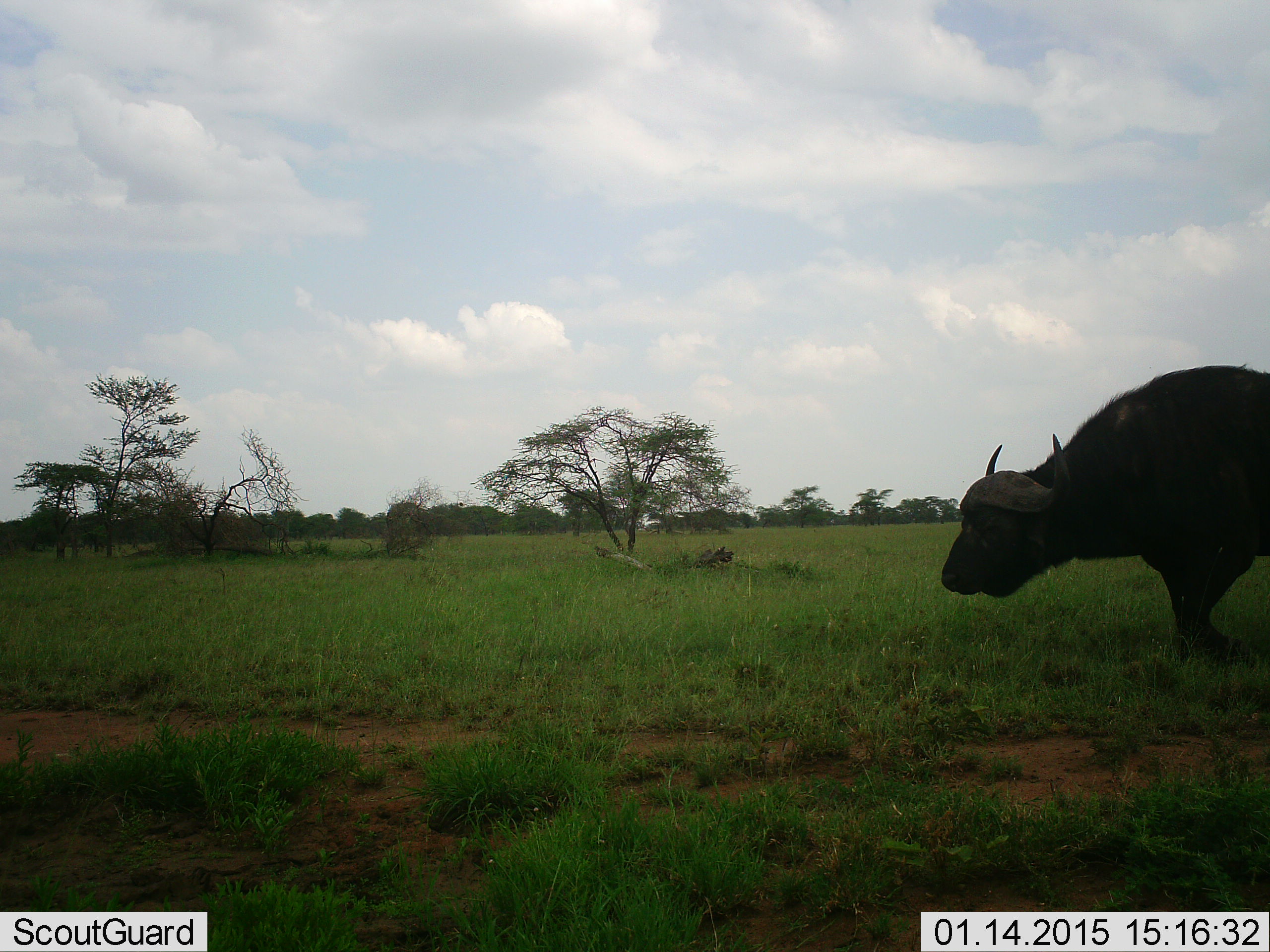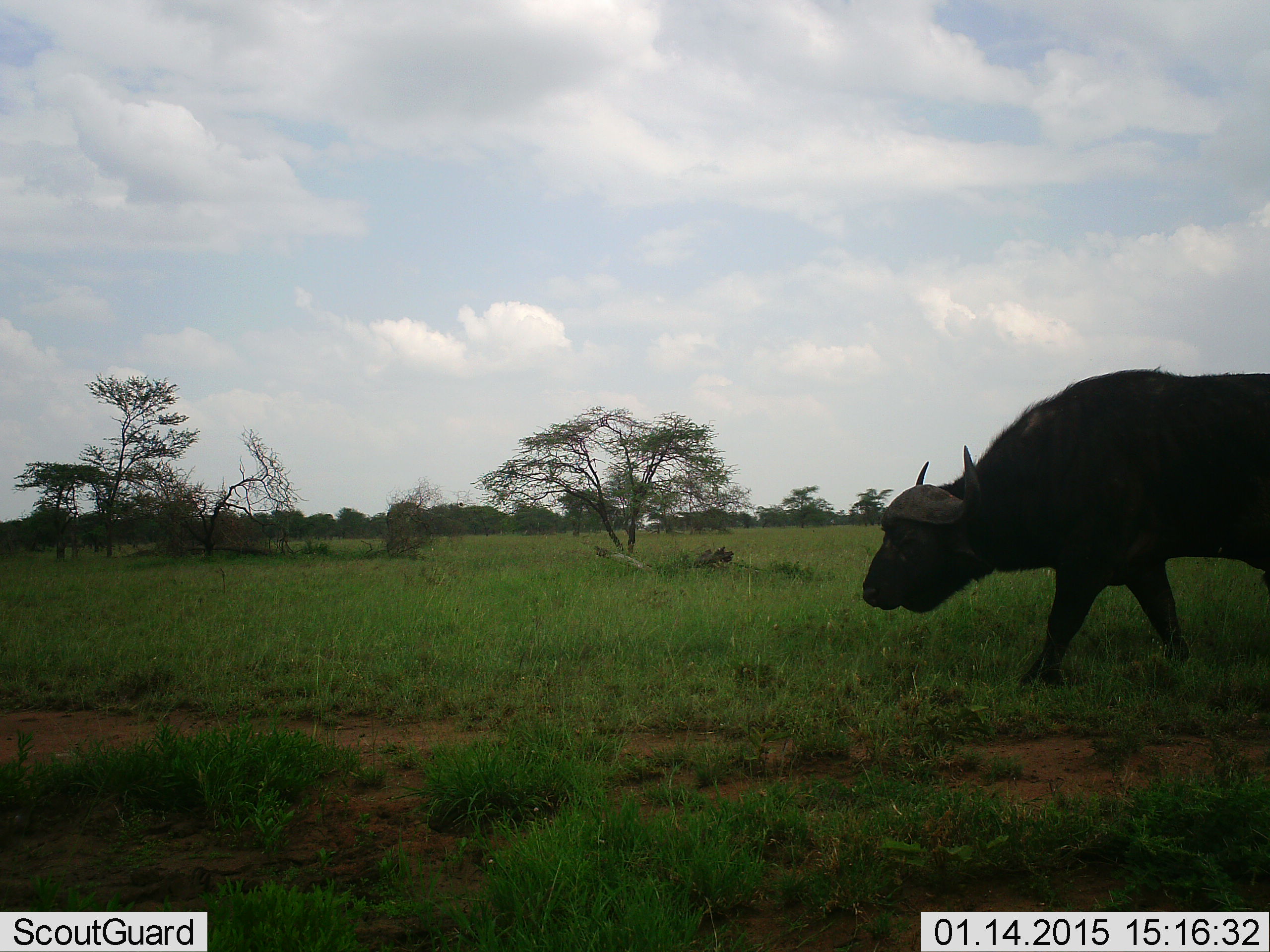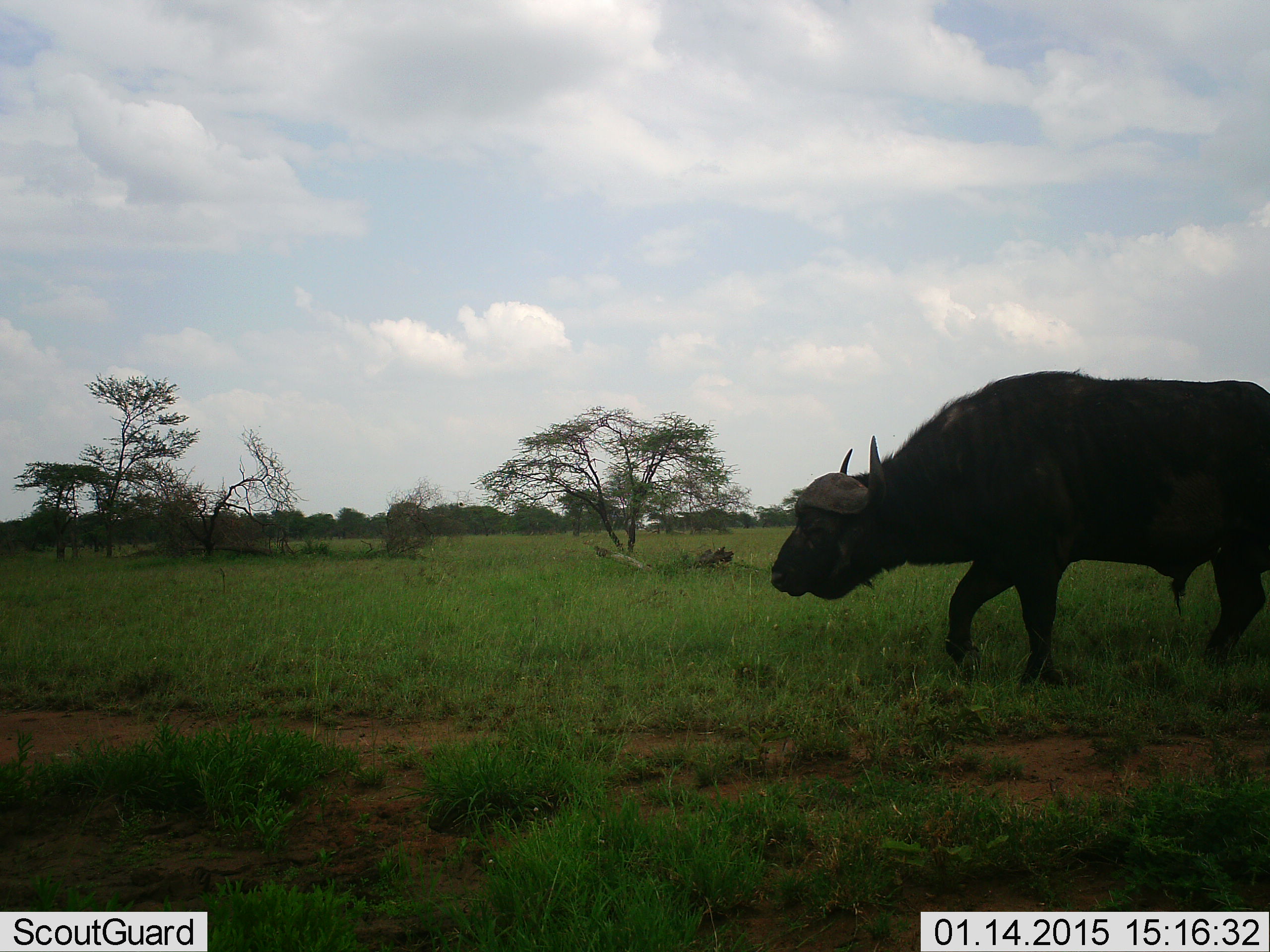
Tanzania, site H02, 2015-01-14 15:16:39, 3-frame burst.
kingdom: Animalia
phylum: Chordata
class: Mammalia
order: Artiodactyla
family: Bovidae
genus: Syncerus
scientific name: Syncerus caffer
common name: cape buffalo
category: buffalo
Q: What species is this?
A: Buffalo (cape buffalo) (Syncerus caffer).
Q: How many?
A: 1.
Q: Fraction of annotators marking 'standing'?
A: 20%.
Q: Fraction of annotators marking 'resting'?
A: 0%.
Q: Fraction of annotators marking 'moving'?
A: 90%.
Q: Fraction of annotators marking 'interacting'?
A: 0%.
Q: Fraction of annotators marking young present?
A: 0%.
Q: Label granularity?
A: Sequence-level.